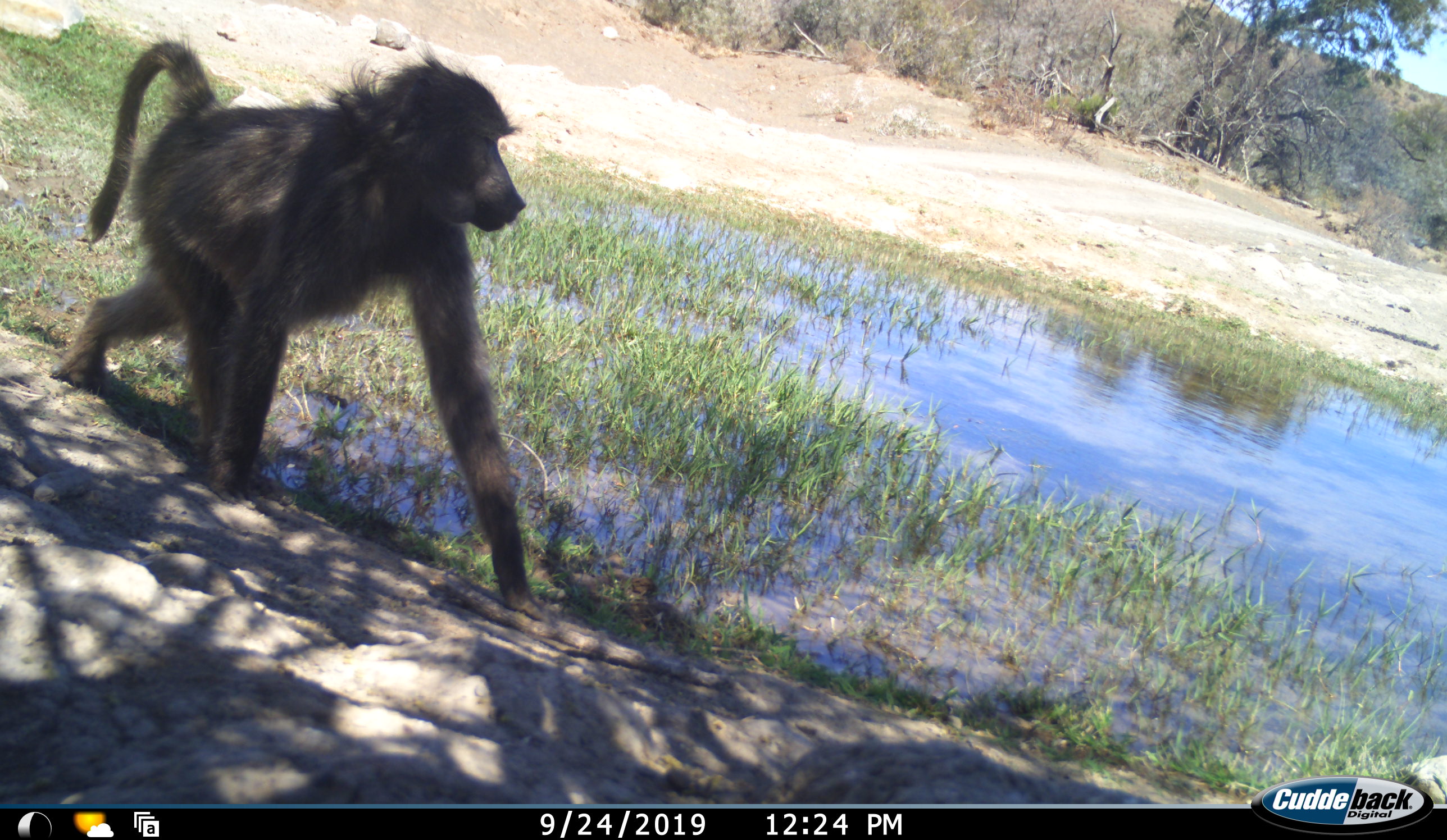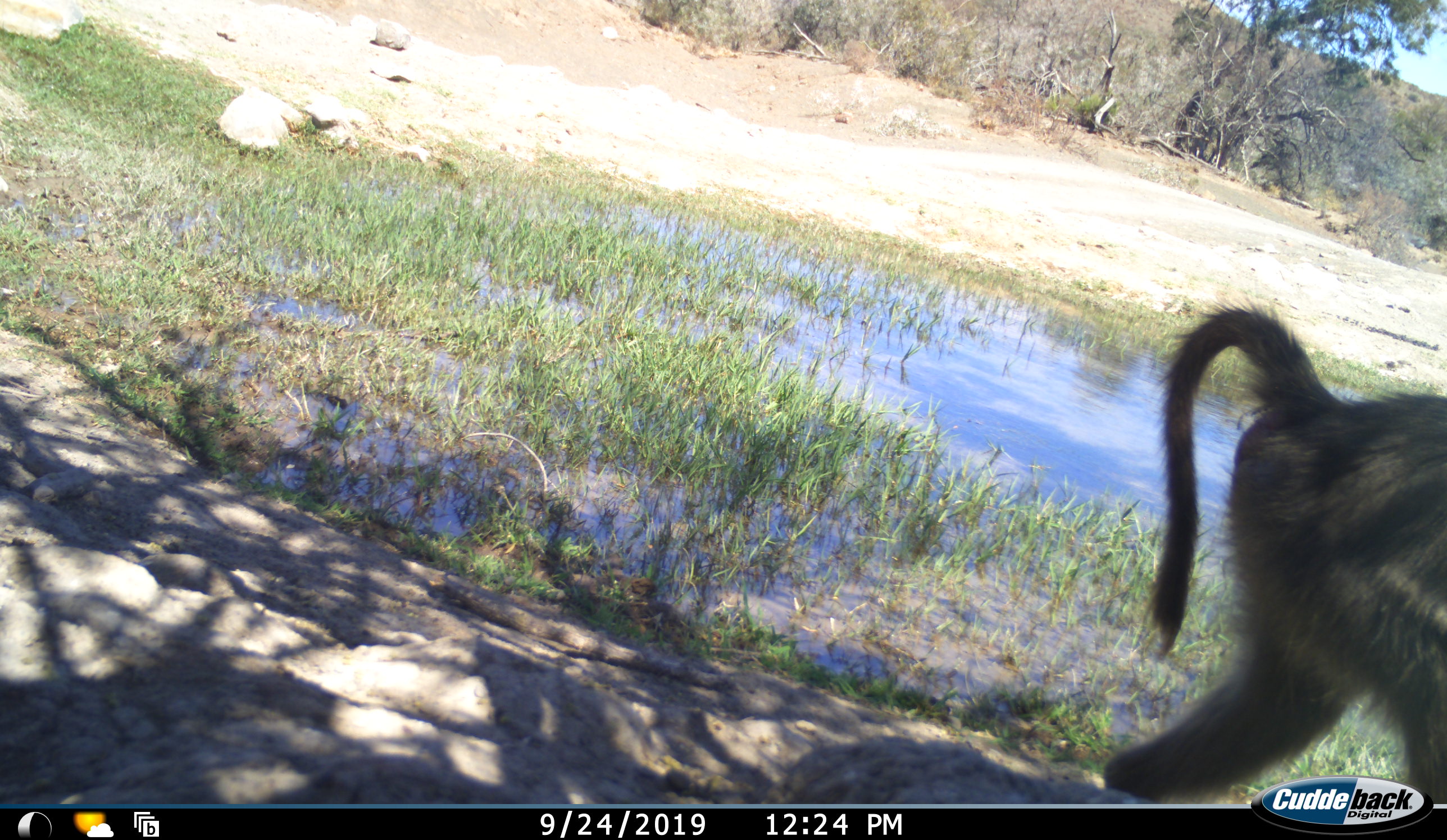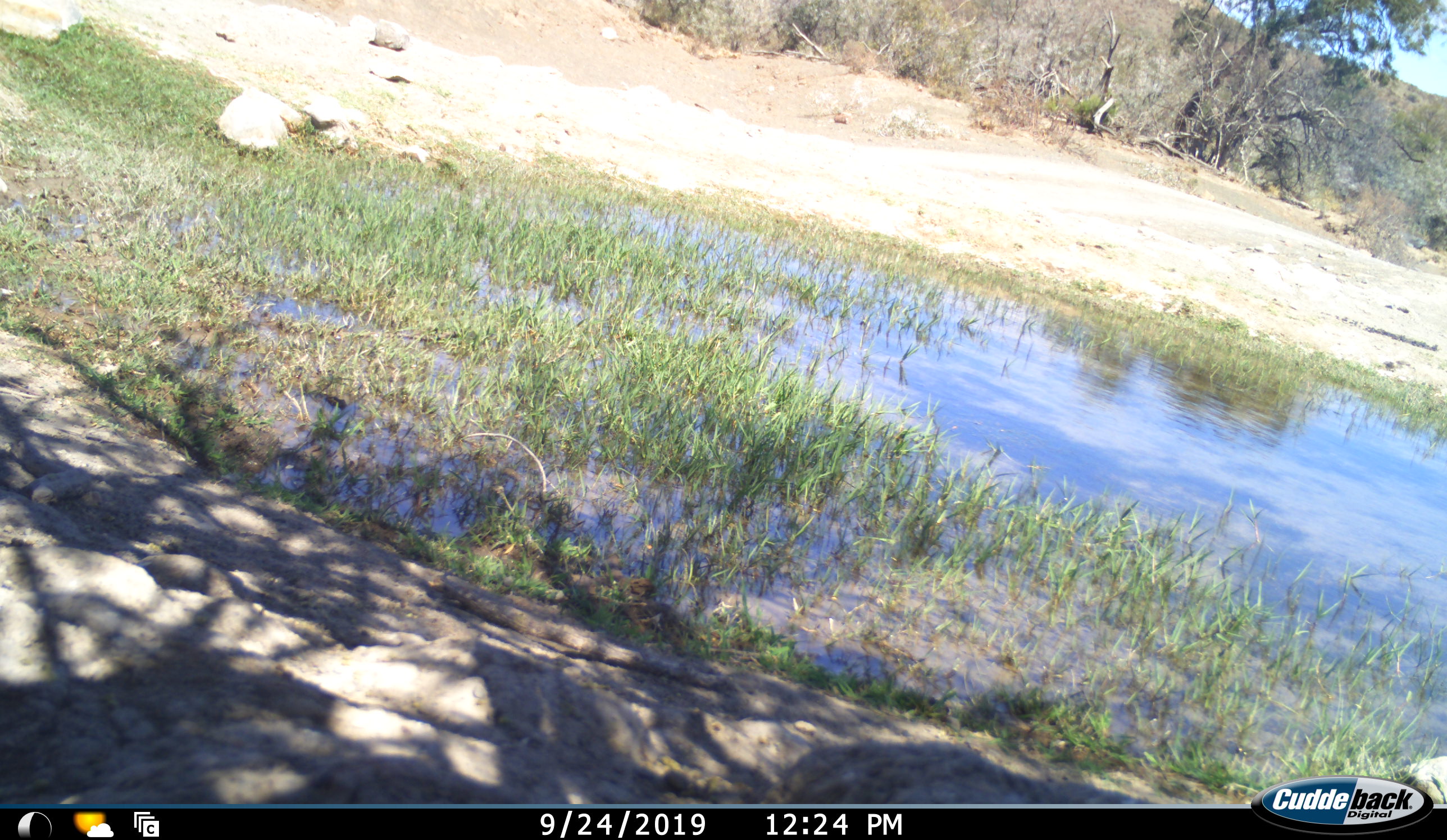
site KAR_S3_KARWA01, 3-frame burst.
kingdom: Animalia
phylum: Chordata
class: Mammalia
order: Primates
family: Cercopithecidae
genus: Papio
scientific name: Papio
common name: baboon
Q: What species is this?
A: Baboon (Papio).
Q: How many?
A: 1.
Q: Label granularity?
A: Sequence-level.